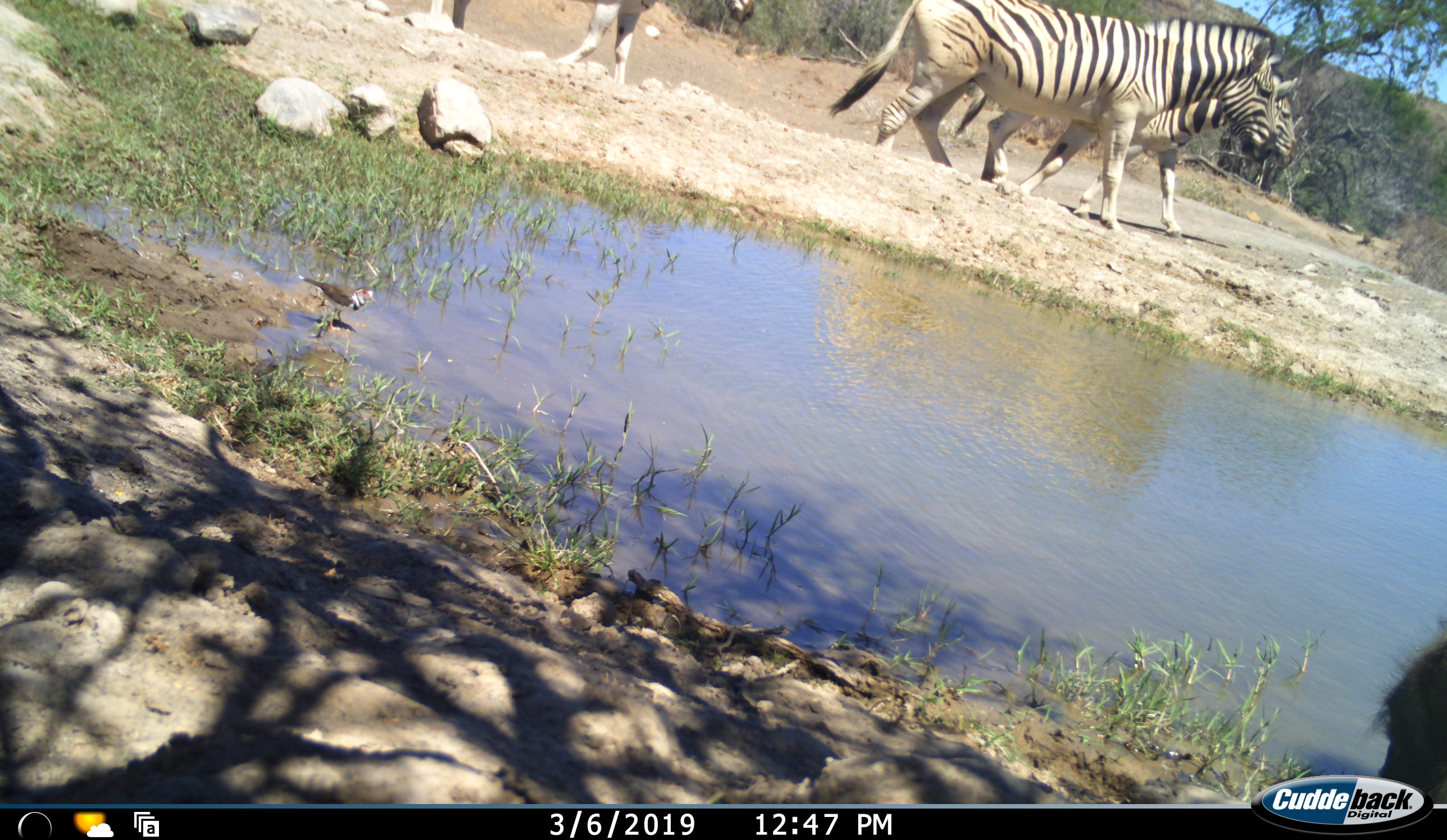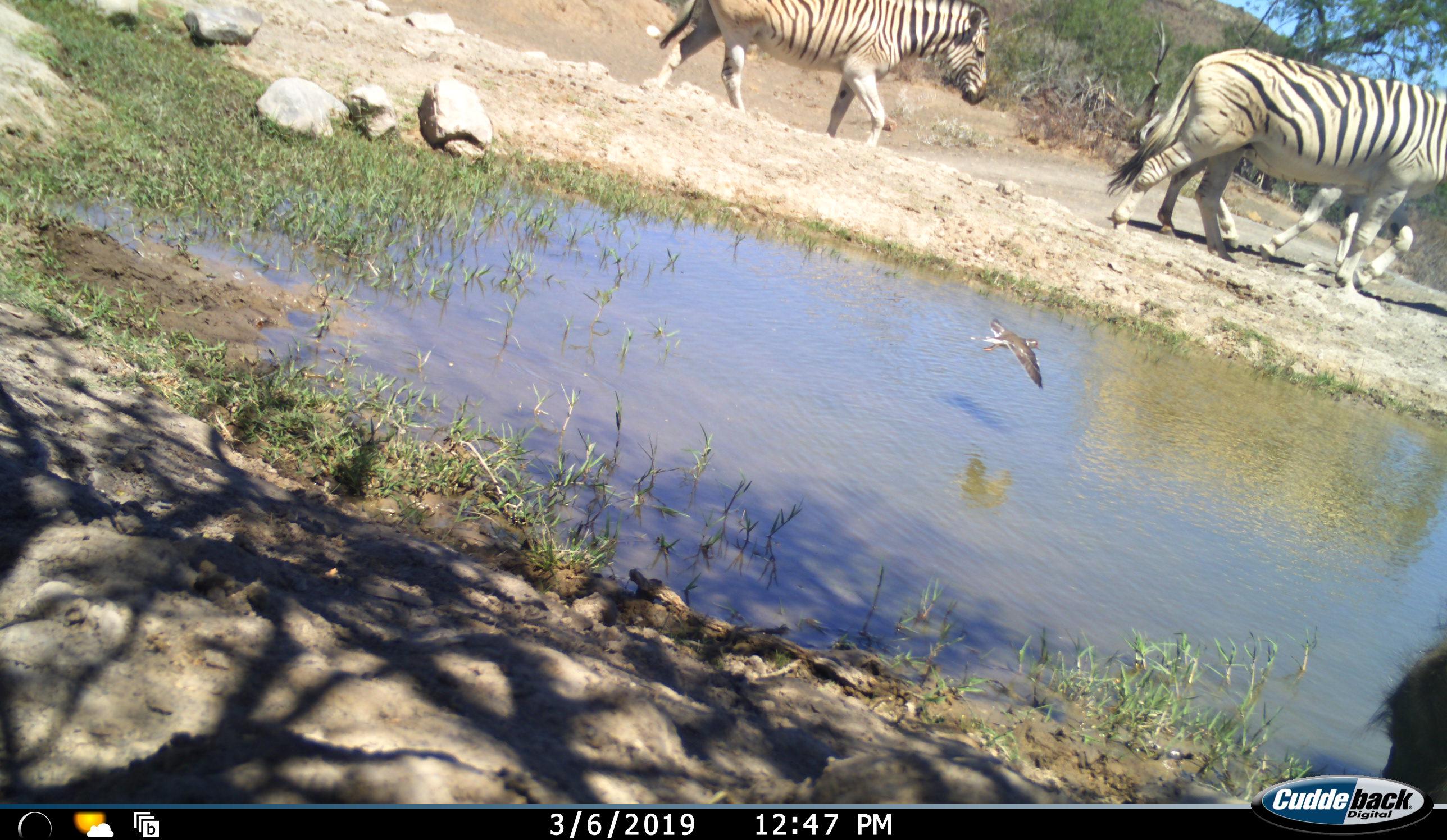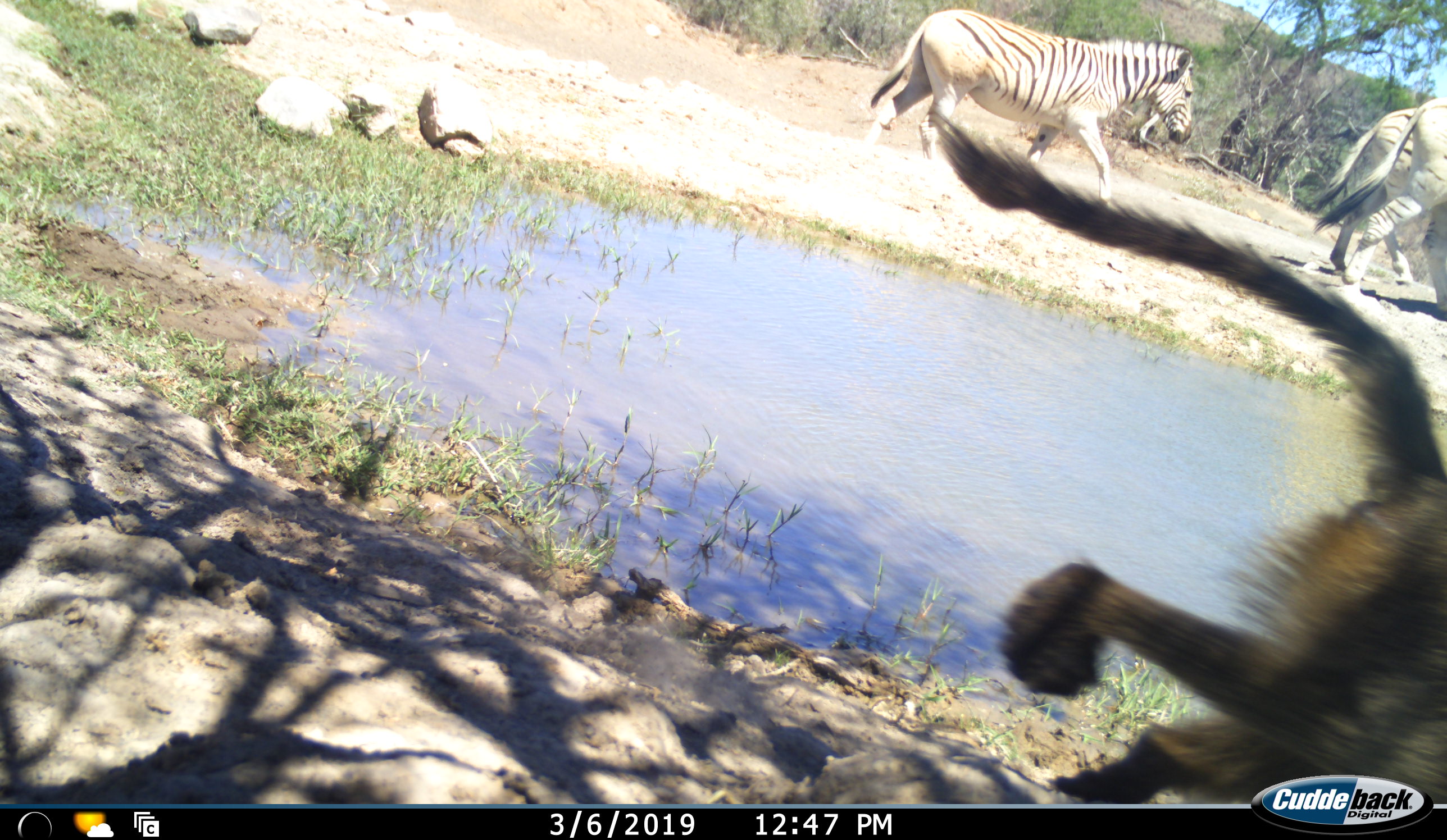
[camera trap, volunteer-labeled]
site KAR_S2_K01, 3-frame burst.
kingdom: Animalia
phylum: Chordata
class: Mammalia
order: Primates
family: Cercopithecidae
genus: Papio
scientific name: Papio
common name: baboon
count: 1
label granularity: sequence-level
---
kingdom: Animalia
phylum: Chordata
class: Aves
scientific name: Aves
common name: bird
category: birdother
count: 1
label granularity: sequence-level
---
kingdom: Animalia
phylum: Chordata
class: Mammalia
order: Perissodactyla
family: Equidae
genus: Equus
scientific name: Equus quagga burchellii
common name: burchell's zebra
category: zebraburchells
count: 3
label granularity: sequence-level